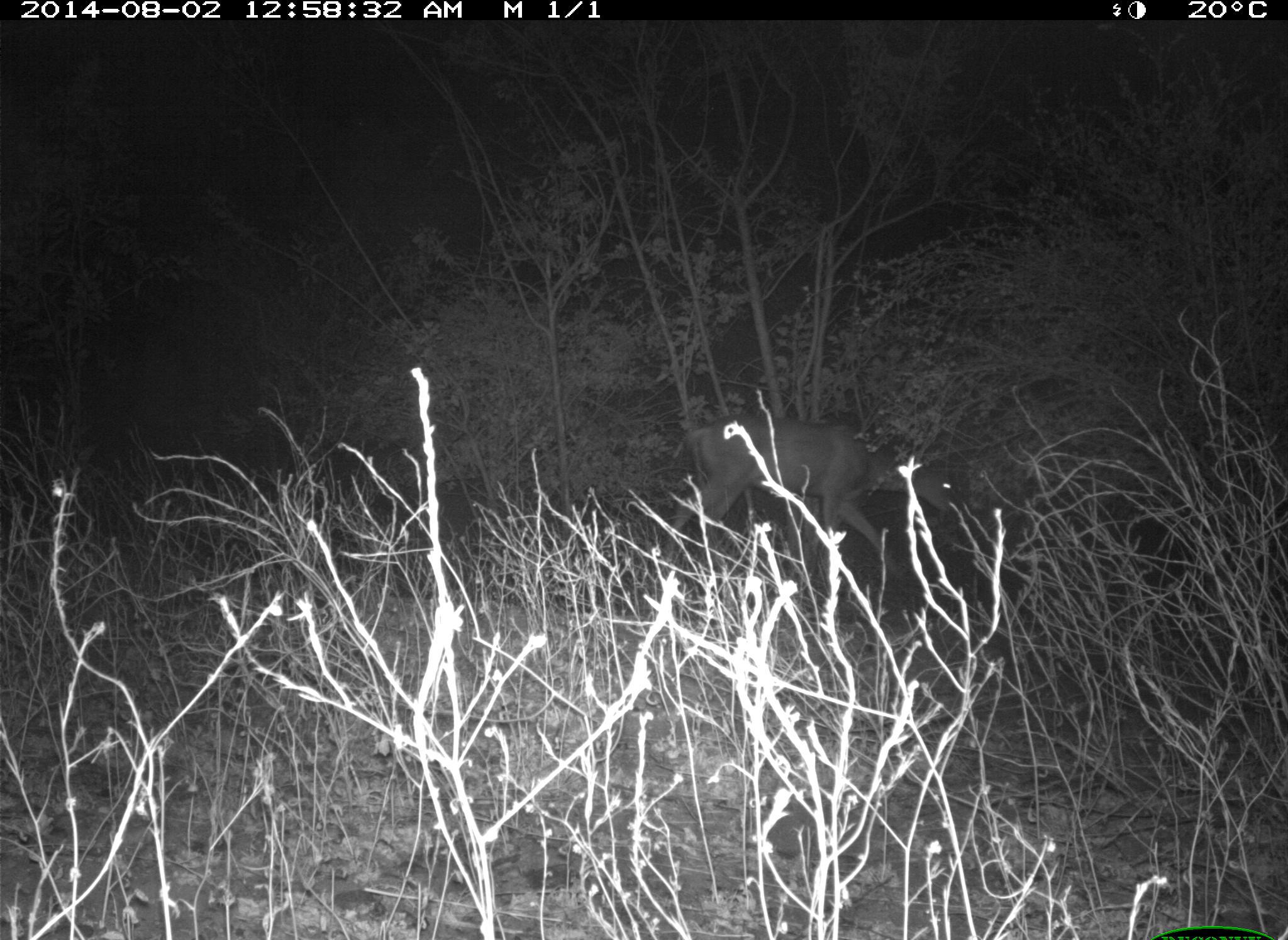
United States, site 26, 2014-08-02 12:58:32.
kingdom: Animalia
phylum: Chordata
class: Mammalia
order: Artiodactyla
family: Cervidae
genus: Odocoileus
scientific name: Odocoileus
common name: deer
Deer (Odocoileus).